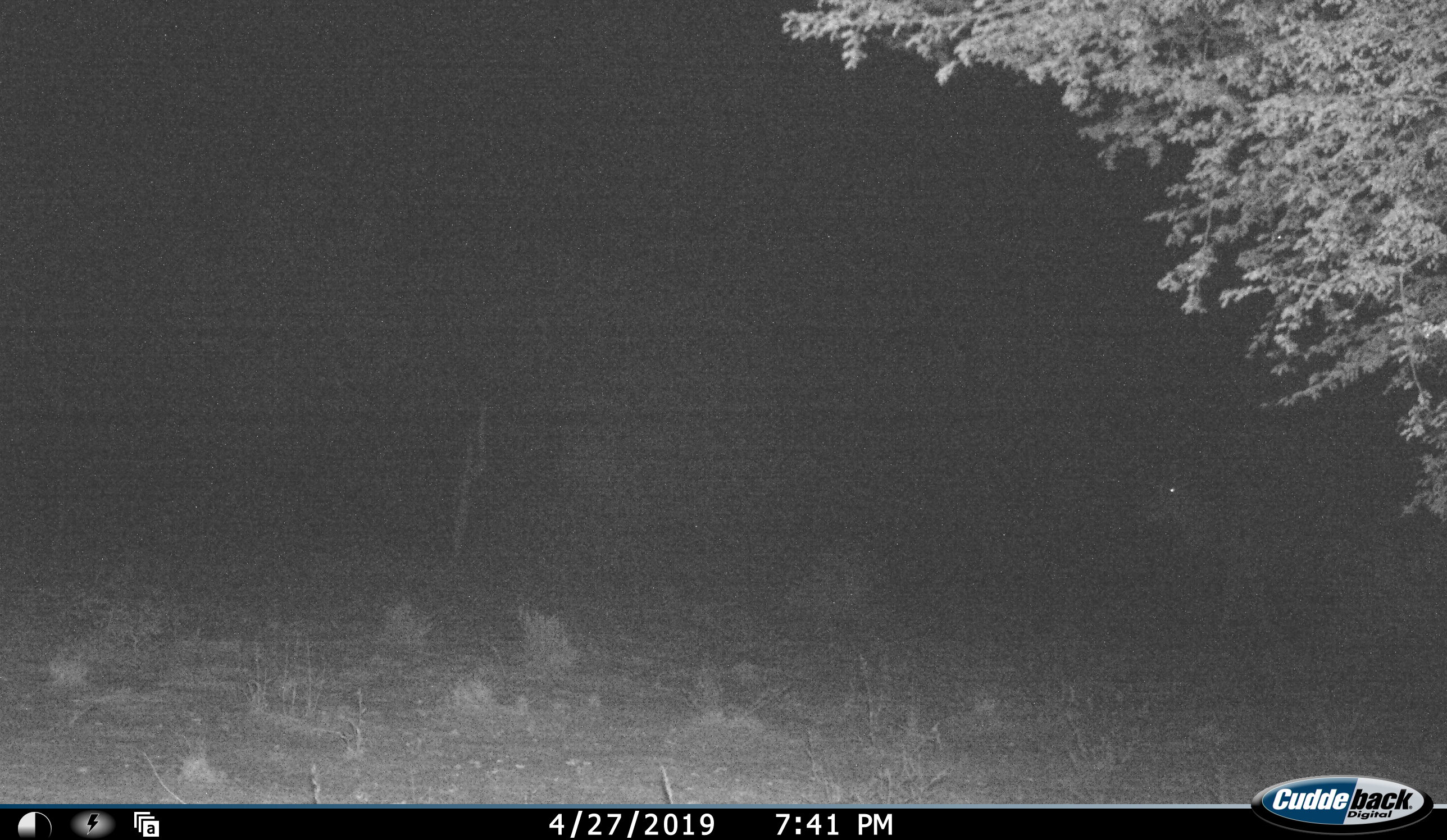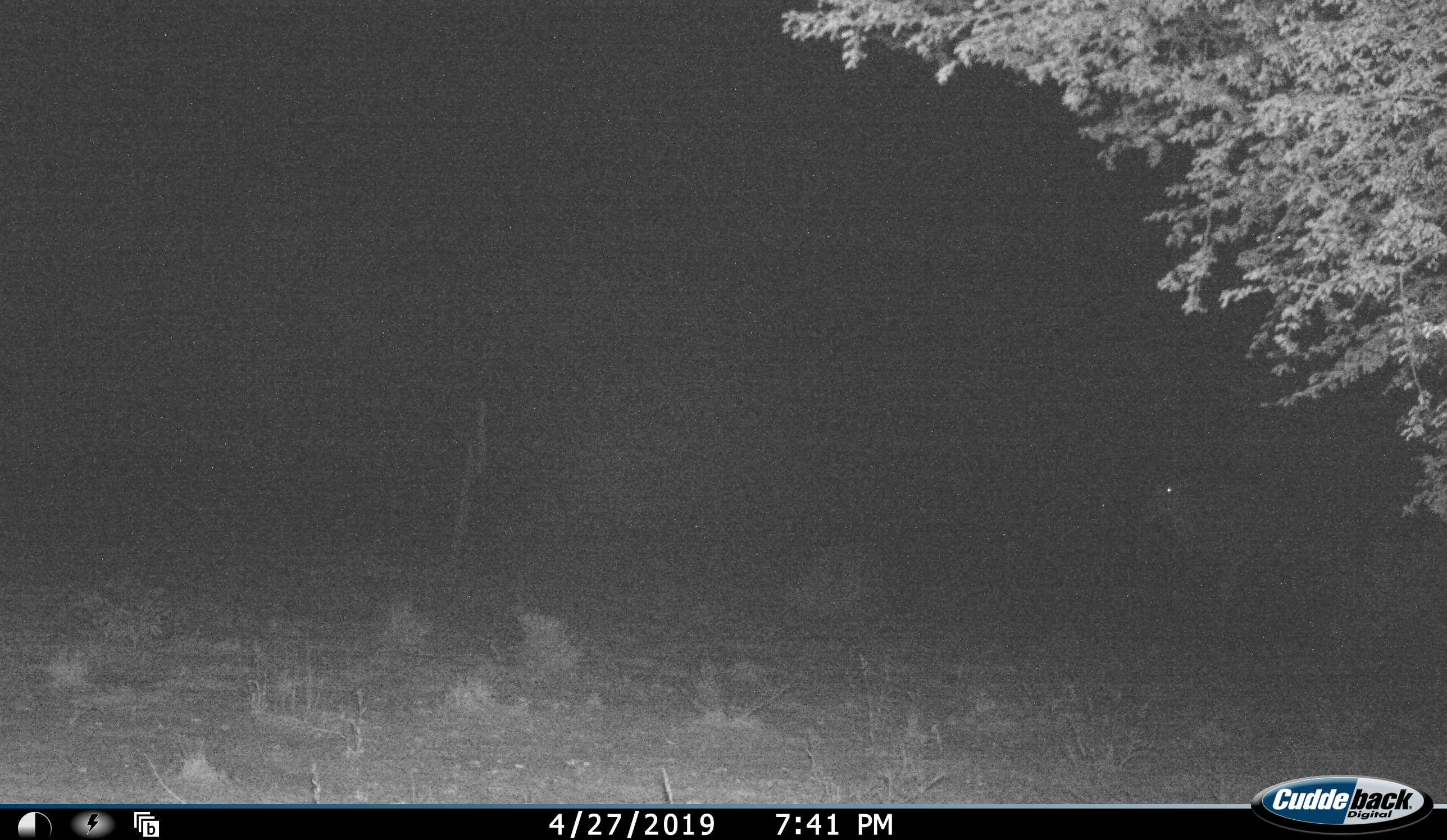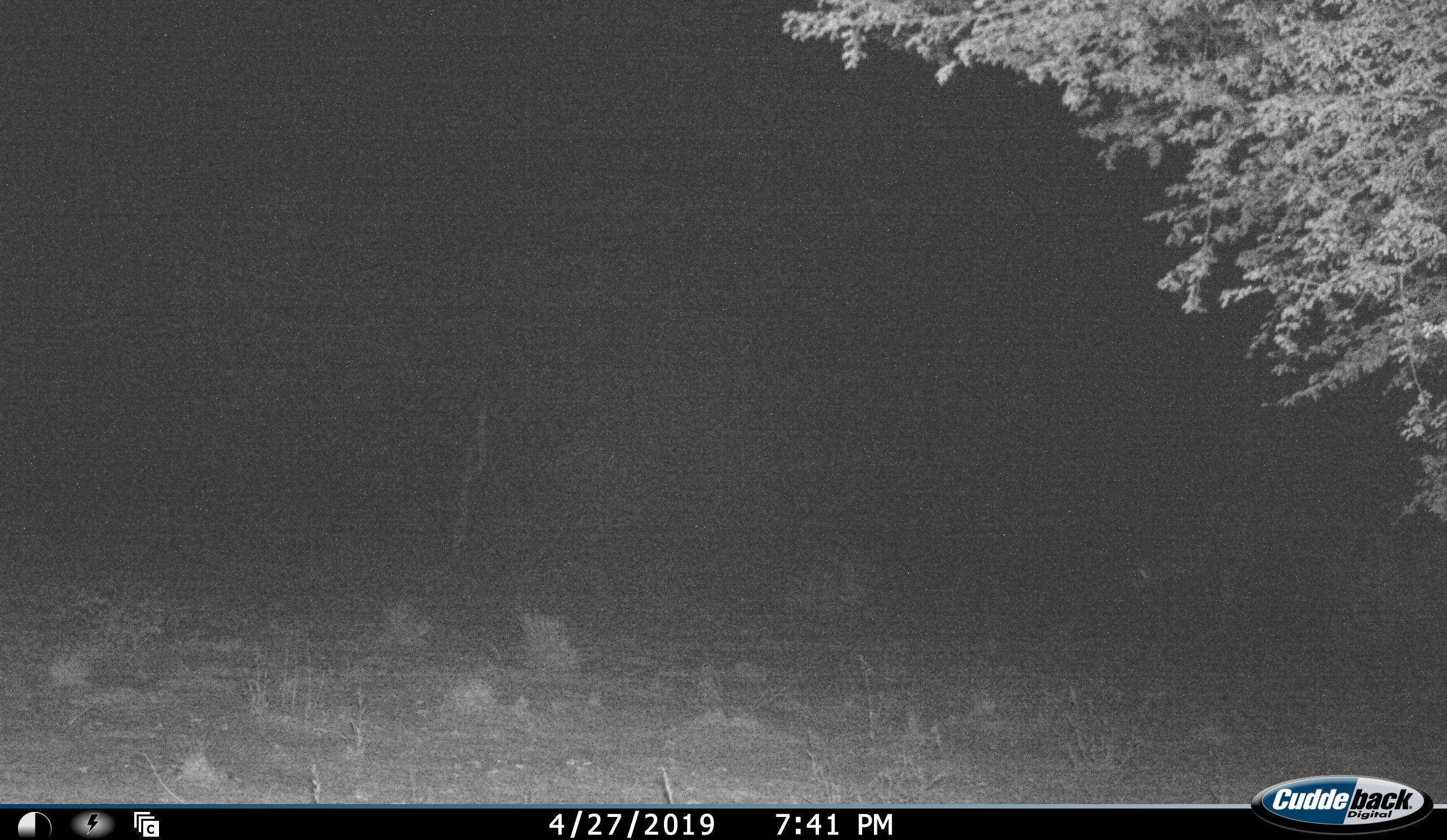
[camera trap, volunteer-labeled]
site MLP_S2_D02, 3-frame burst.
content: unidentified animal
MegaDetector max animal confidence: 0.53